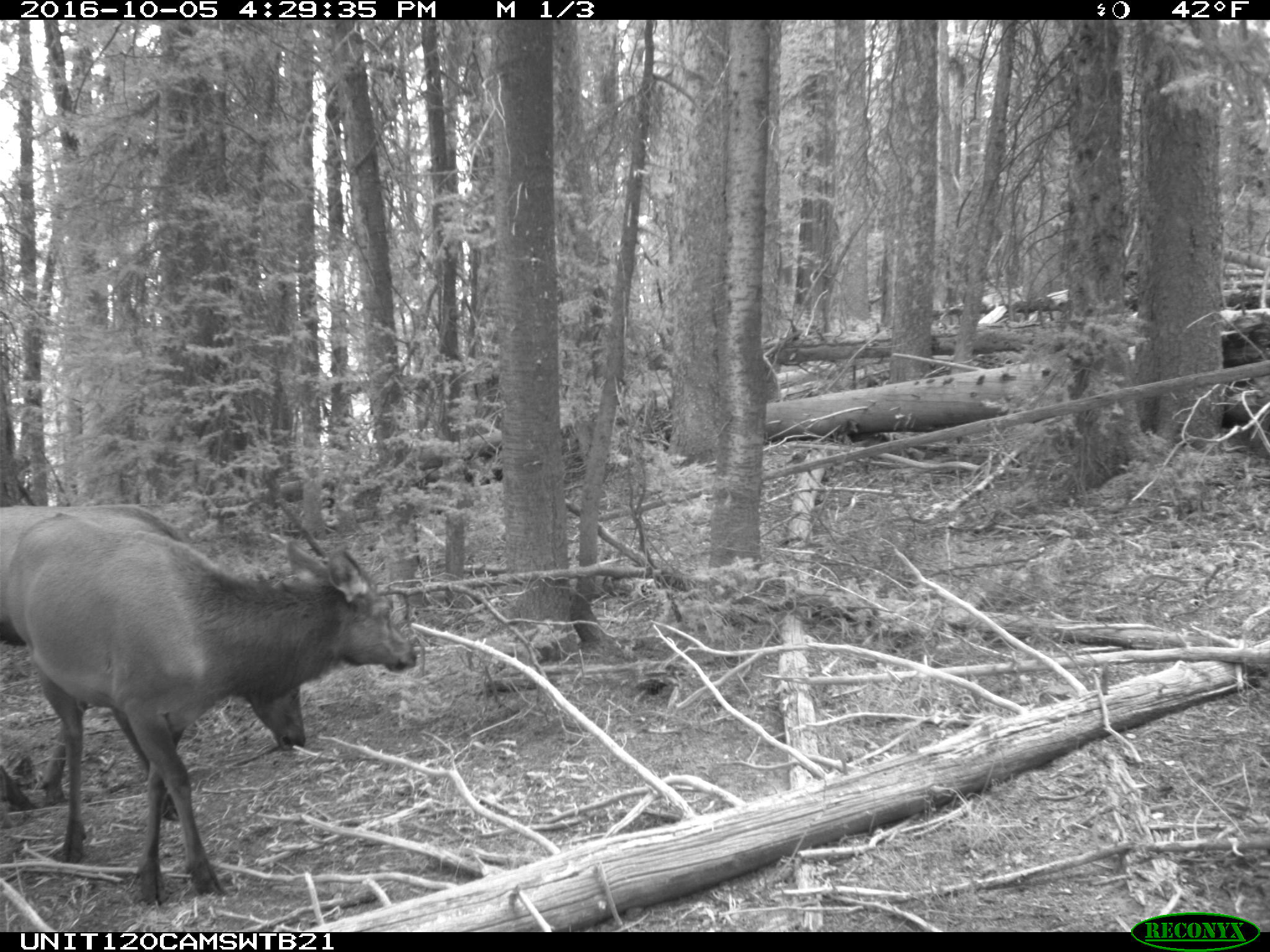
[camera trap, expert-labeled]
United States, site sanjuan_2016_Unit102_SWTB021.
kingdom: Animalia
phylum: Chordata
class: Mammalia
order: Artiodactyla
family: Cervidae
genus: Cervus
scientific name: Cervus elaphus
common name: red deer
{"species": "Cervus elaphus (red deer)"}